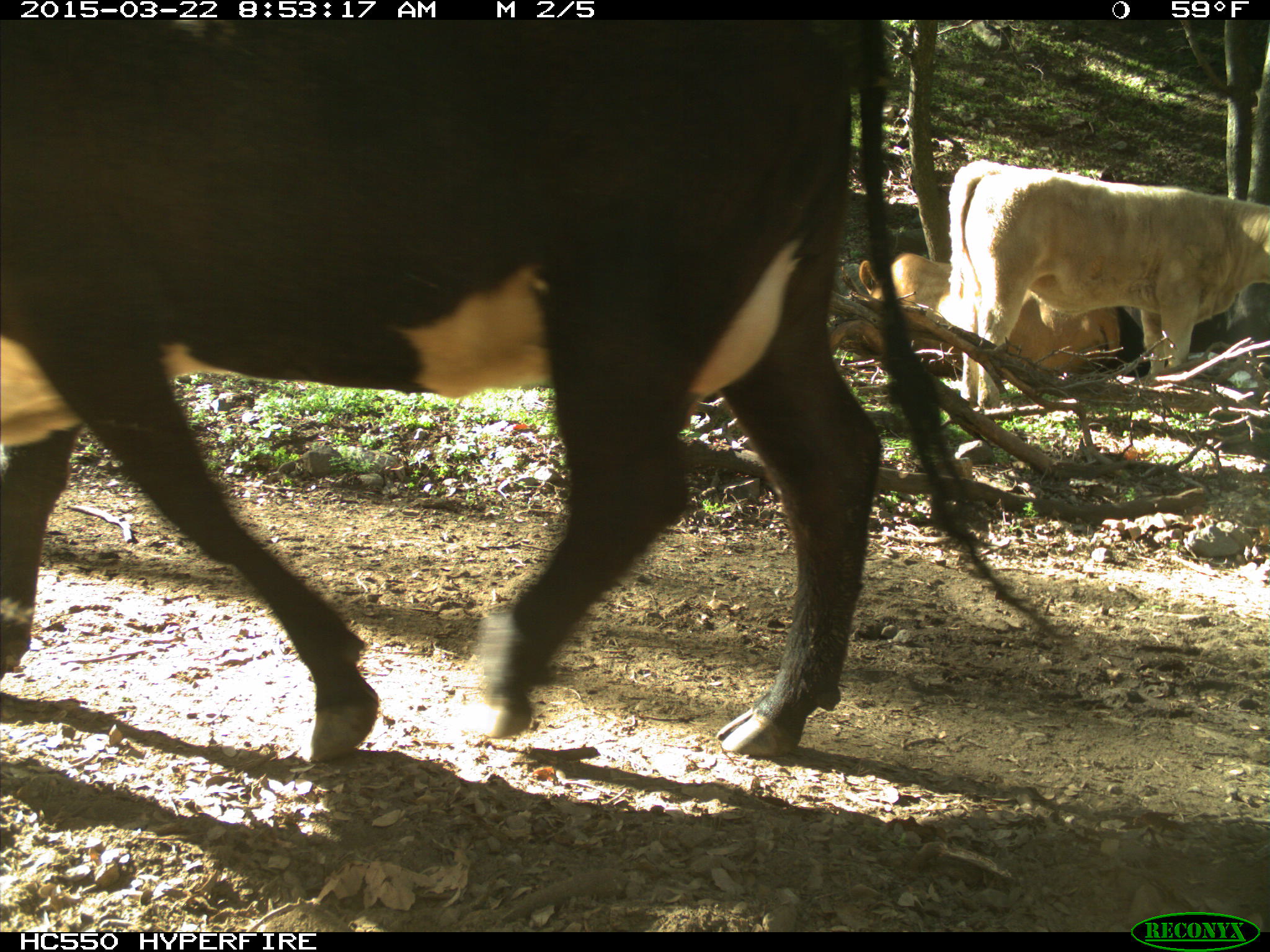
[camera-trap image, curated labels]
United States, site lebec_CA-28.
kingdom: Animalia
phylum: Chordata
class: Mammalia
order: Artiodactyla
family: Bovidae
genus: Bos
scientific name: Bos taurus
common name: domestic cow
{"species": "Bos taurus (domestic cow)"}